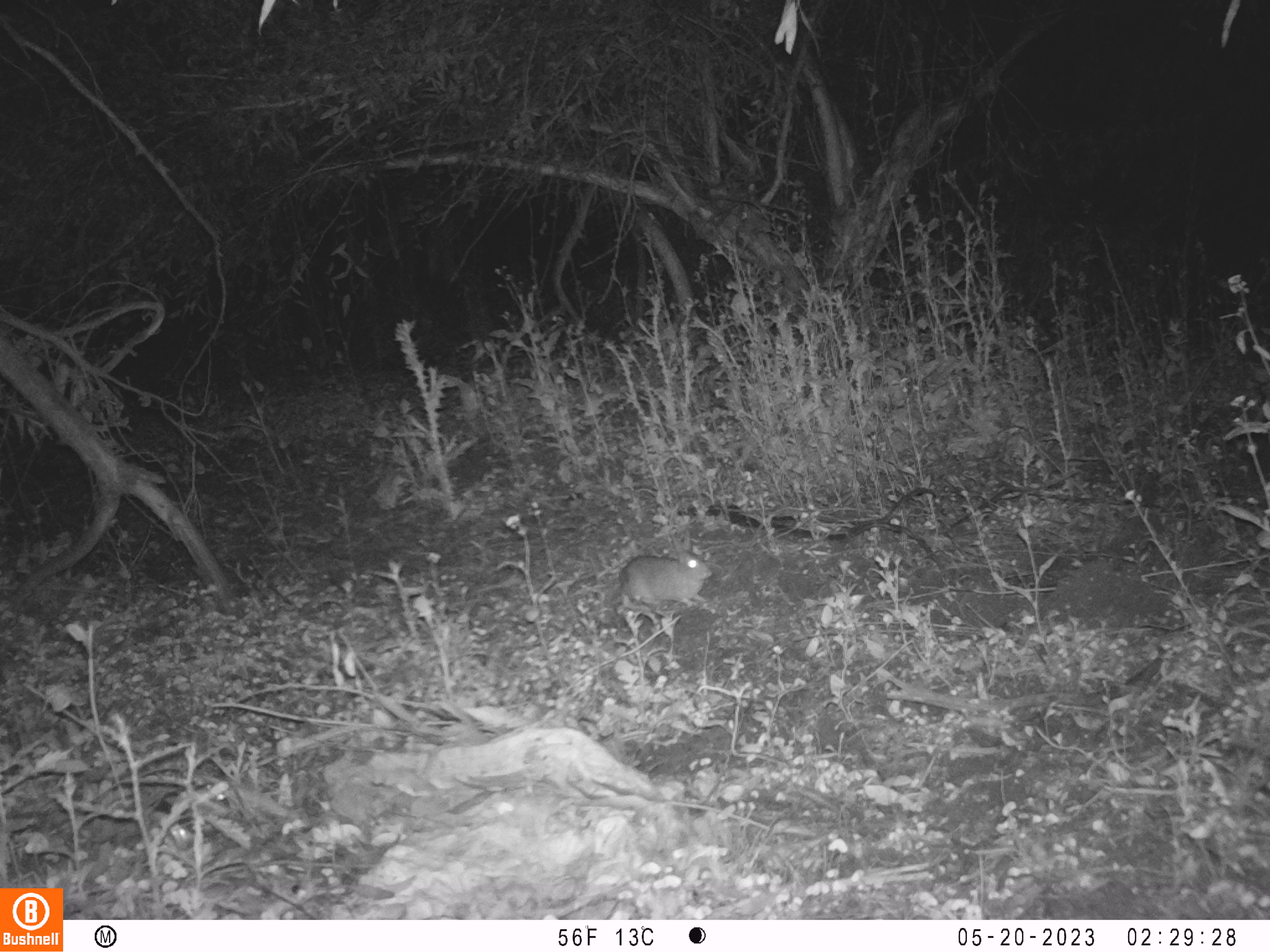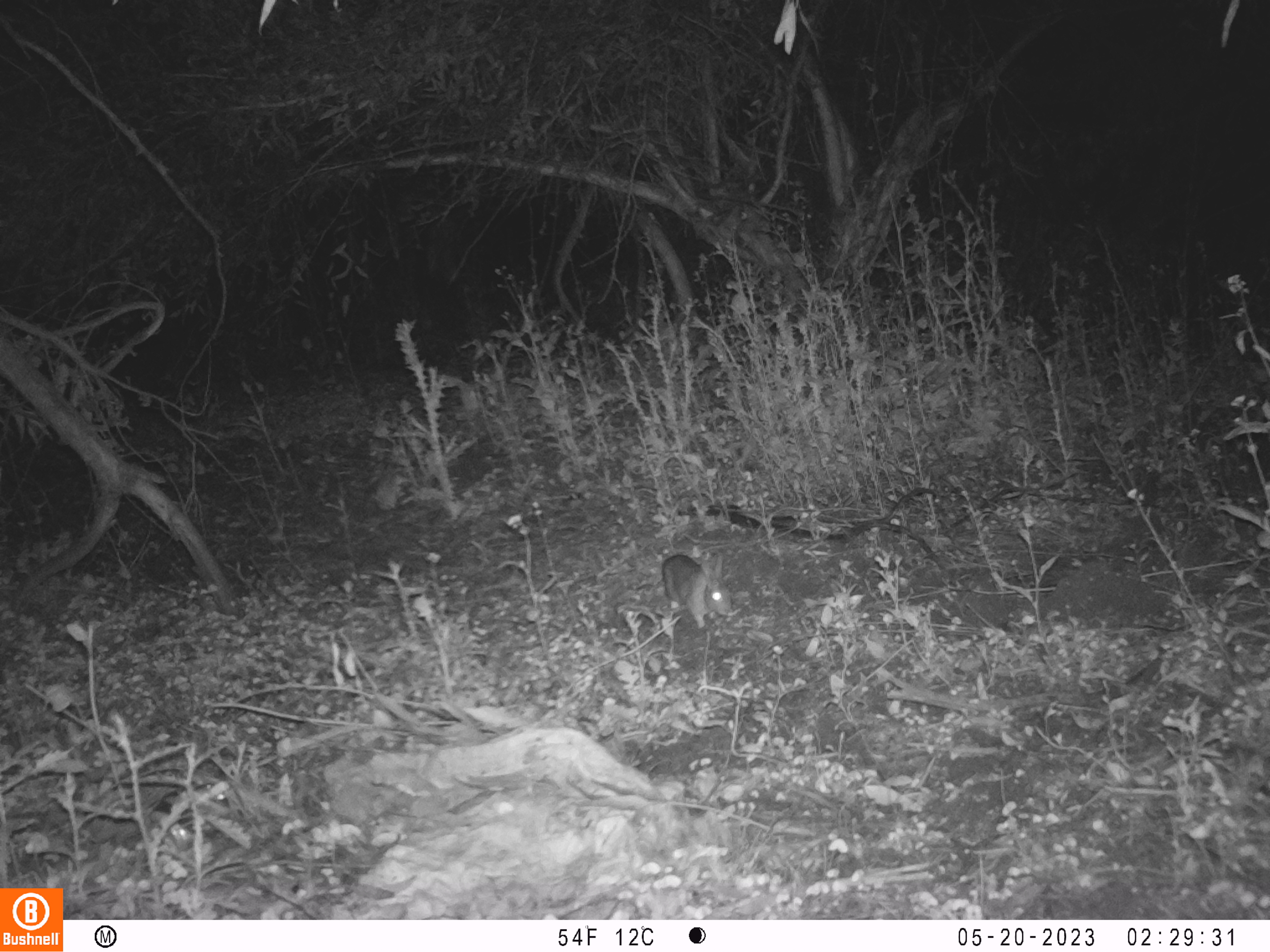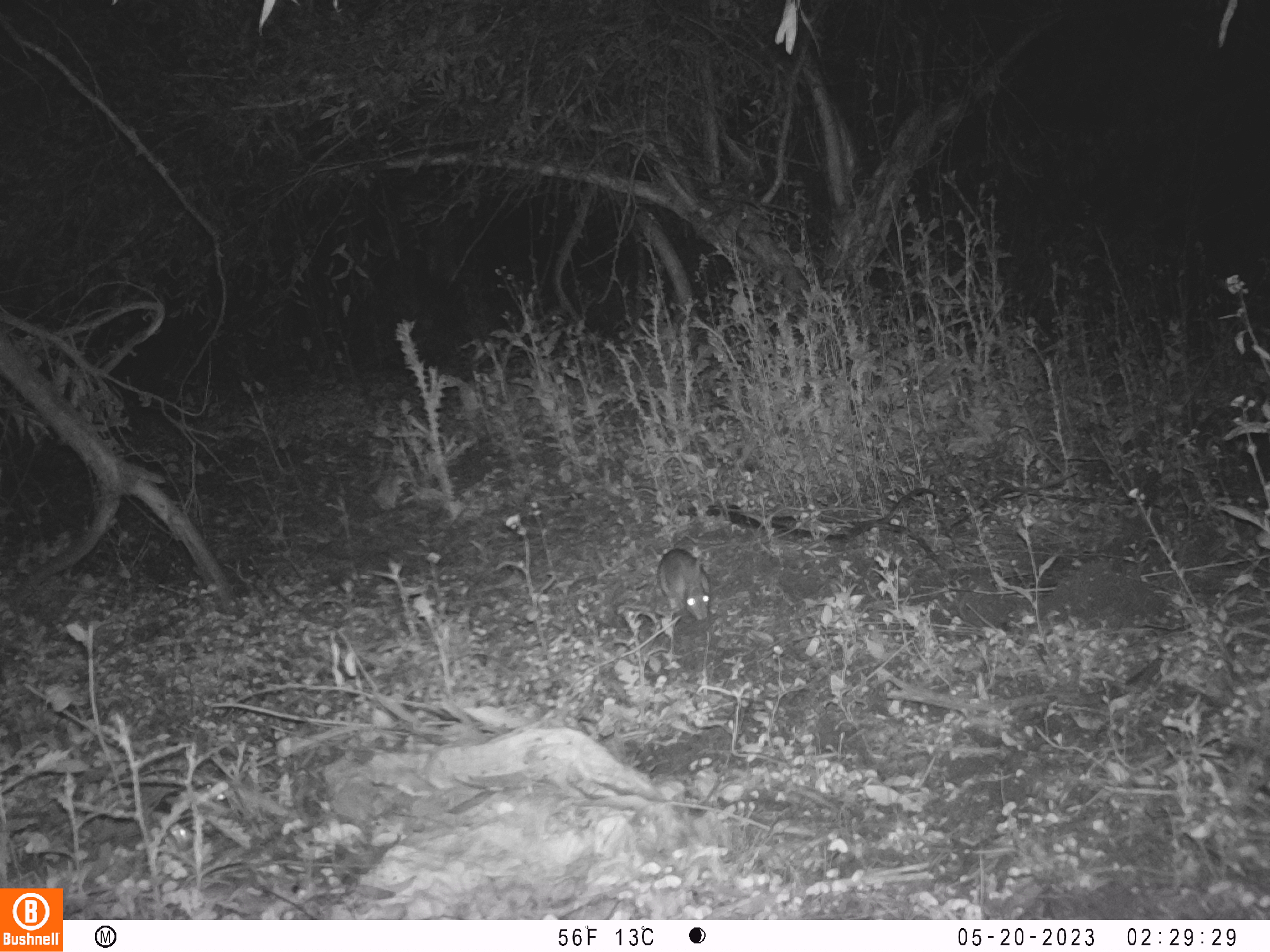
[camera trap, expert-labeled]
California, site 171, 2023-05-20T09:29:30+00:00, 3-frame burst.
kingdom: Animalia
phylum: Chordata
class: Mammalia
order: Artiodactyla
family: Cervidae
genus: Odocoileus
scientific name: Odocoileus hemionus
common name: mule deer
Mule deer (Odocoileus hemionus).